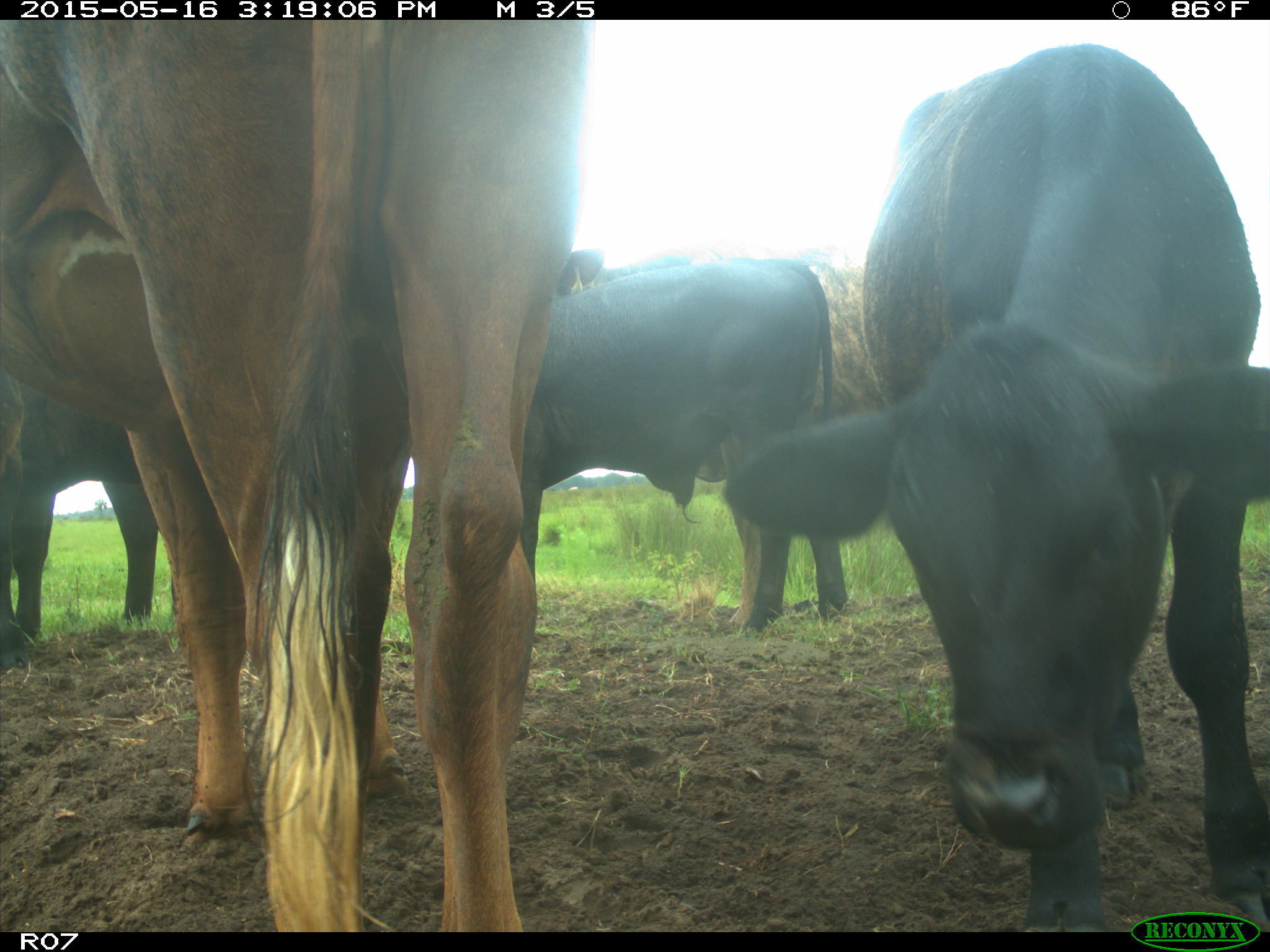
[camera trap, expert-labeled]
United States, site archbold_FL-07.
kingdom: Animalia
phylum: Chordata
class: Mammalia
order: Artiodactyla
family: Bovidae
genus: Bos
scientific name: Bos taurus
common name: domestic cow